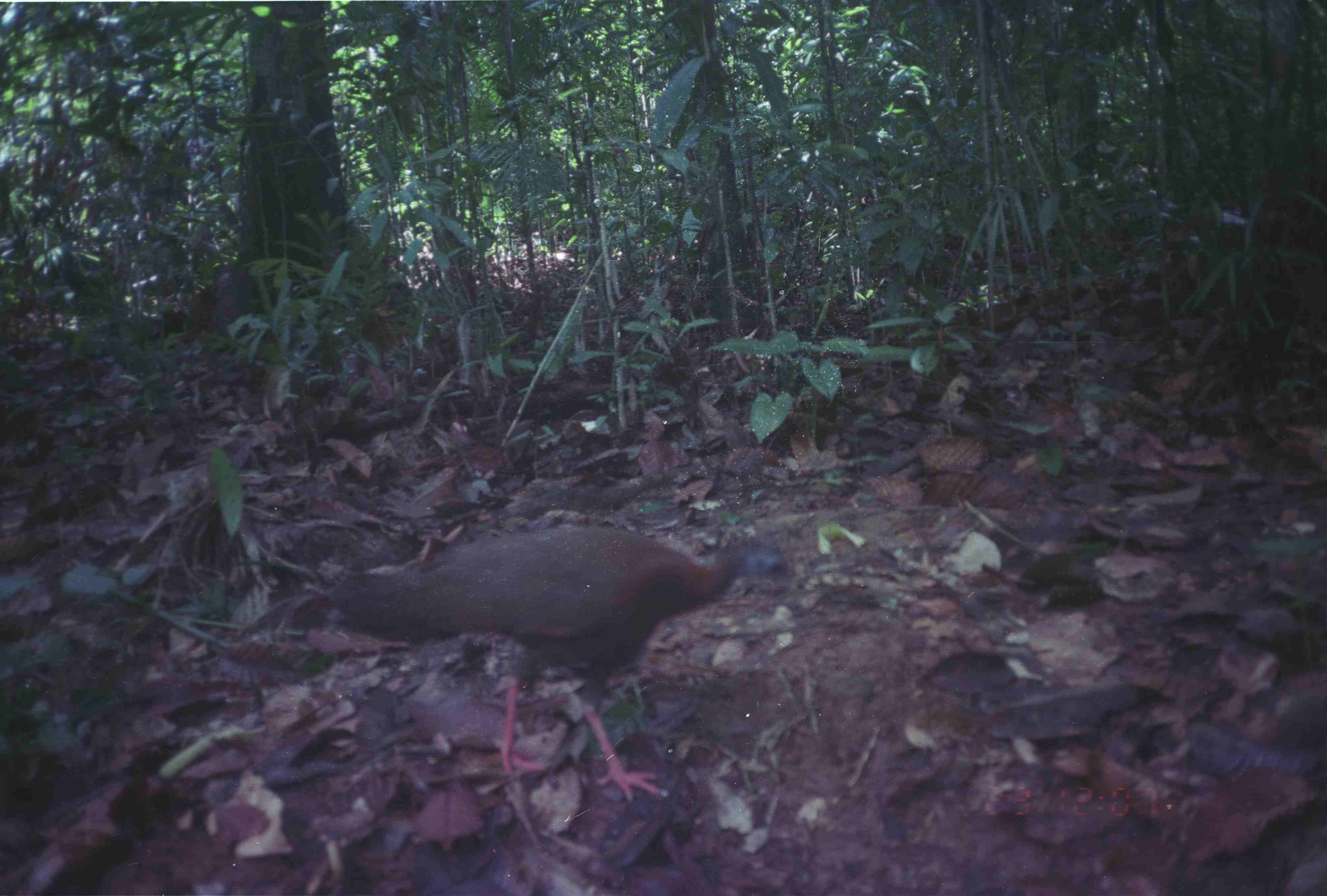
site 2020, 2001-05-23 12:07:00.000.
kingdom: Animalia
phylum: Chordata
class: Aves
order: Galliformes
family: Phasianidae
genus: Argusianus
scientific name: Argusianus argus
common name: great argus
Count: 1.